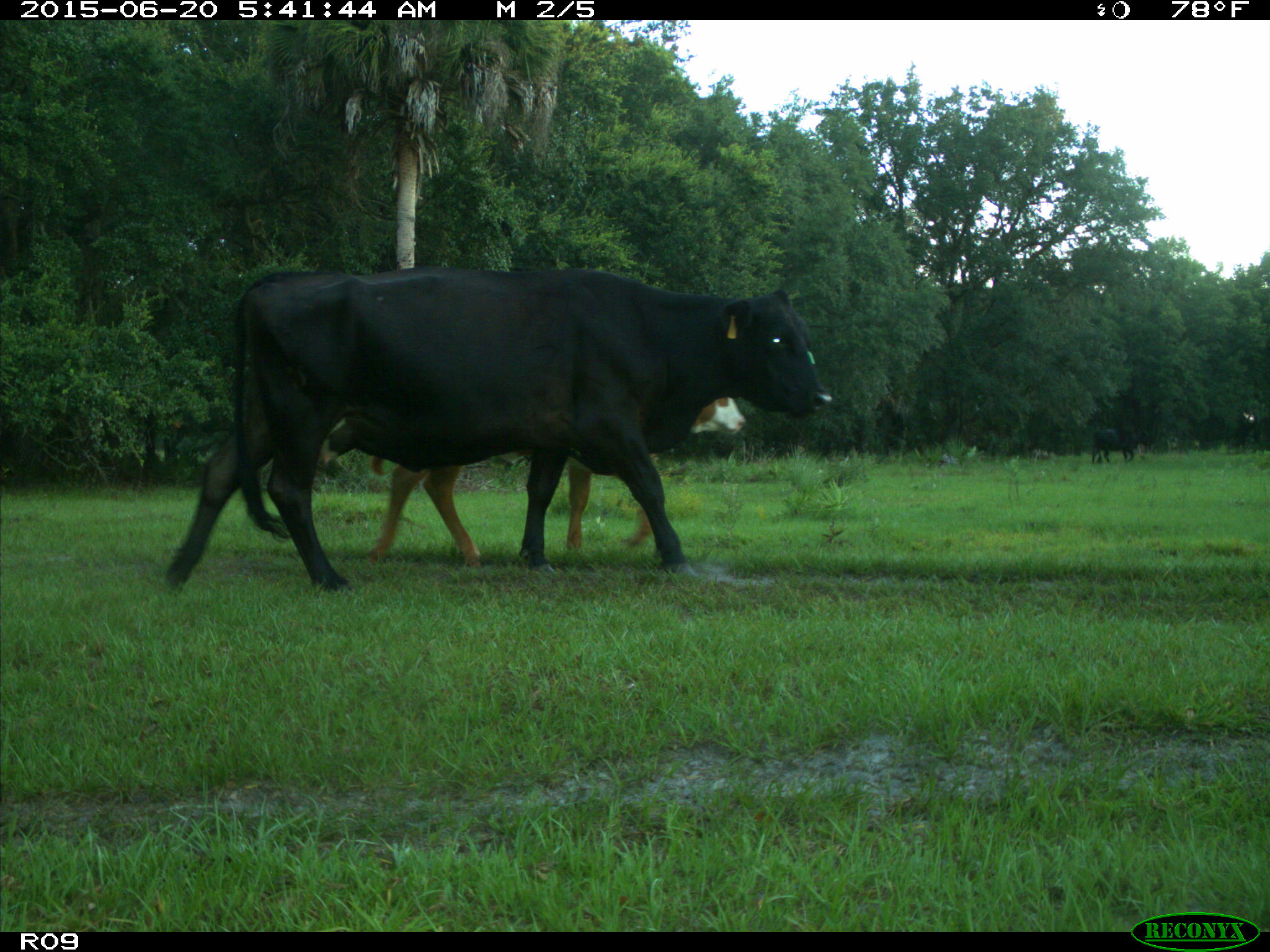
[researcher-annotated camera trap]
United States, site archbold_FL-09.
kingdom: Animalia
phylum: Chordata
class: Mammalia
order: Artiodactyla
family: Bovidae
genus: Bos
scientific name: Bos taurus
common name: domestic cow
Bos taurus (domestic cow).